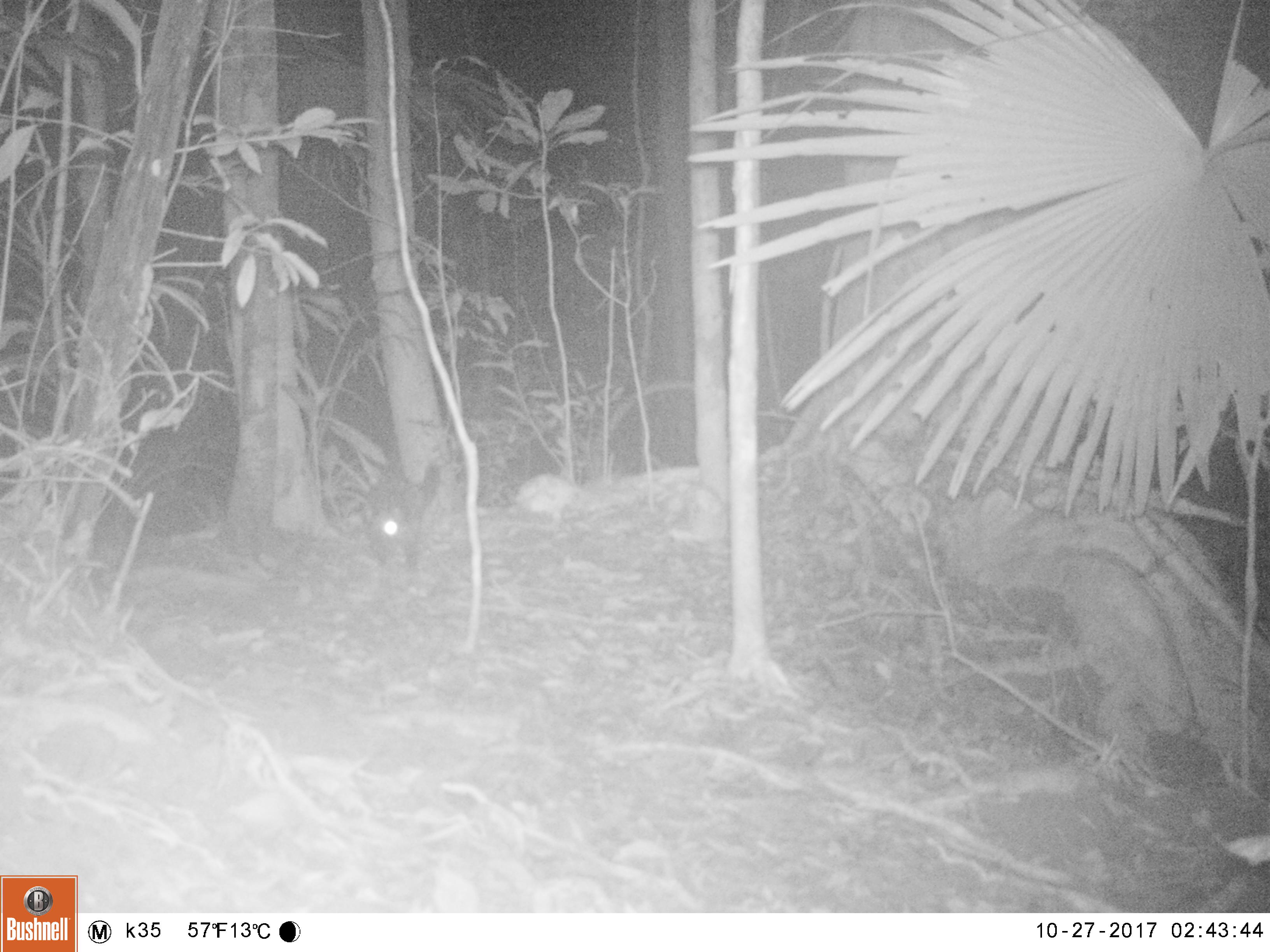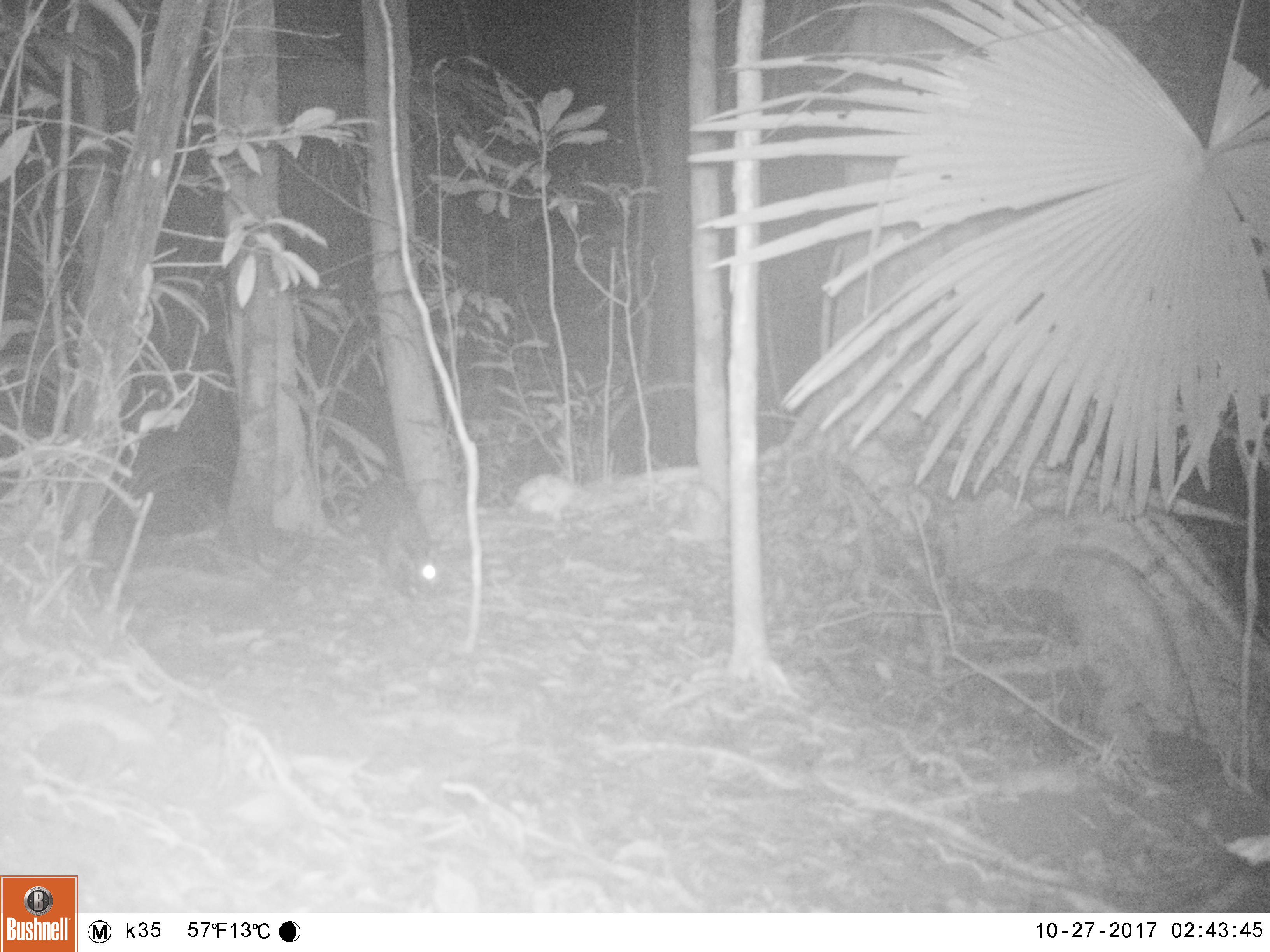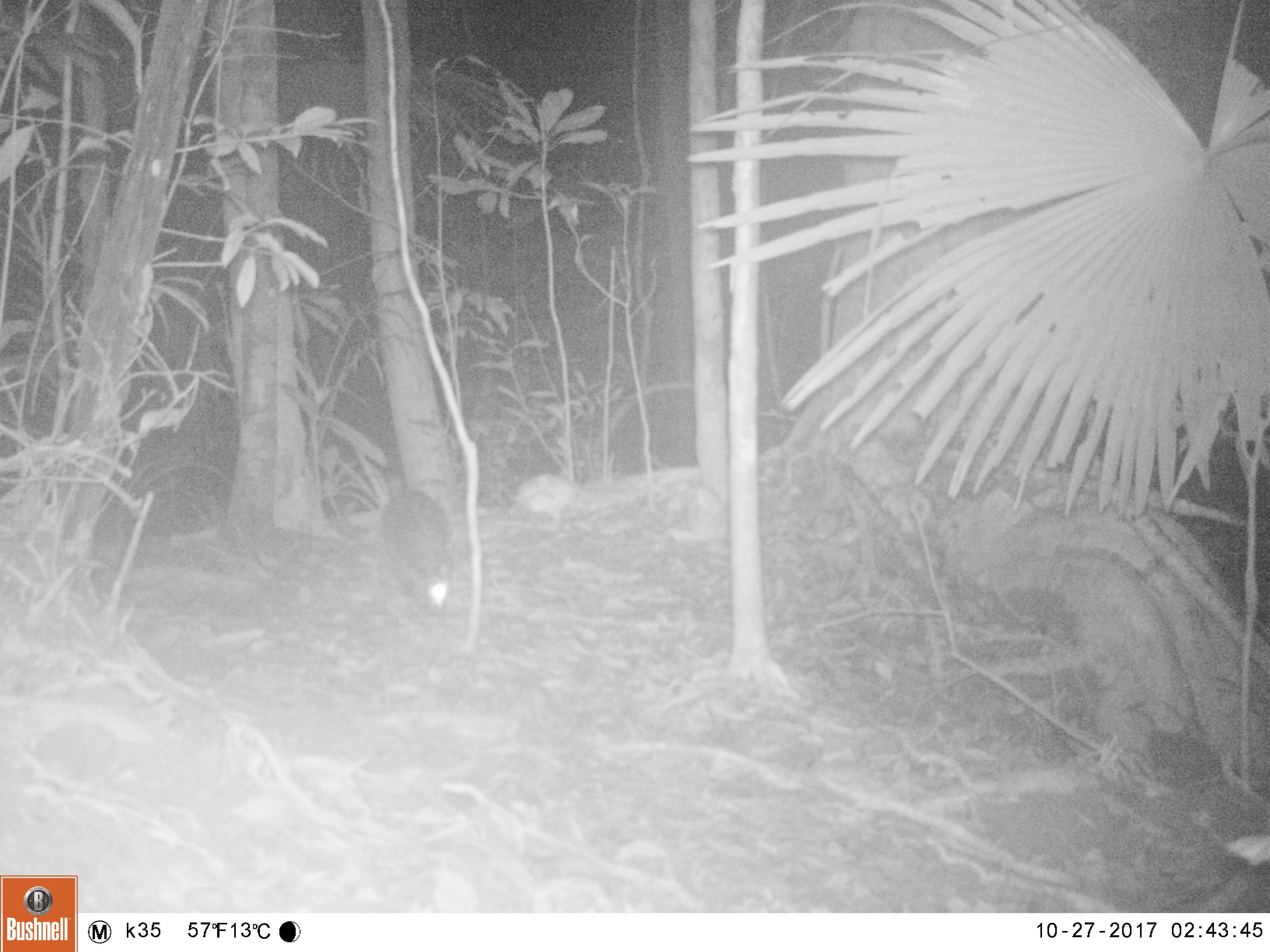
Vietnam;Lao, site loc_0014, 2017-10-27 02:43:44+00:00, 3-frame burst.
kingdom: Animalia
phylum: Chordata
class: Mammalia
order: Carnivora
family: Viverridae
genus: Paradoxurus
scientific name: Paradoxurus hermaphroditus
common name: common palm civet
Common palm civet (Paradoxurus hermaphroditus). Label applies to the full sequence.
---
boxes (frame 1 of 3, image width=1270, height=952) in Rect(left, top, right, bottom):
common palm civet: Rect(361, 461, 440, 575)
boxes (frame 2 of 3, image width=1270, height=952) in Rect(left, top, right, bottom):
common palm civet: Rect(358, 477, 446, 593)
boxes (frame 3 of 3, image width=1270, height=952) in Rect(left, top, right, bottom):
common palm civet: Rect(380, 489, 451, 612)